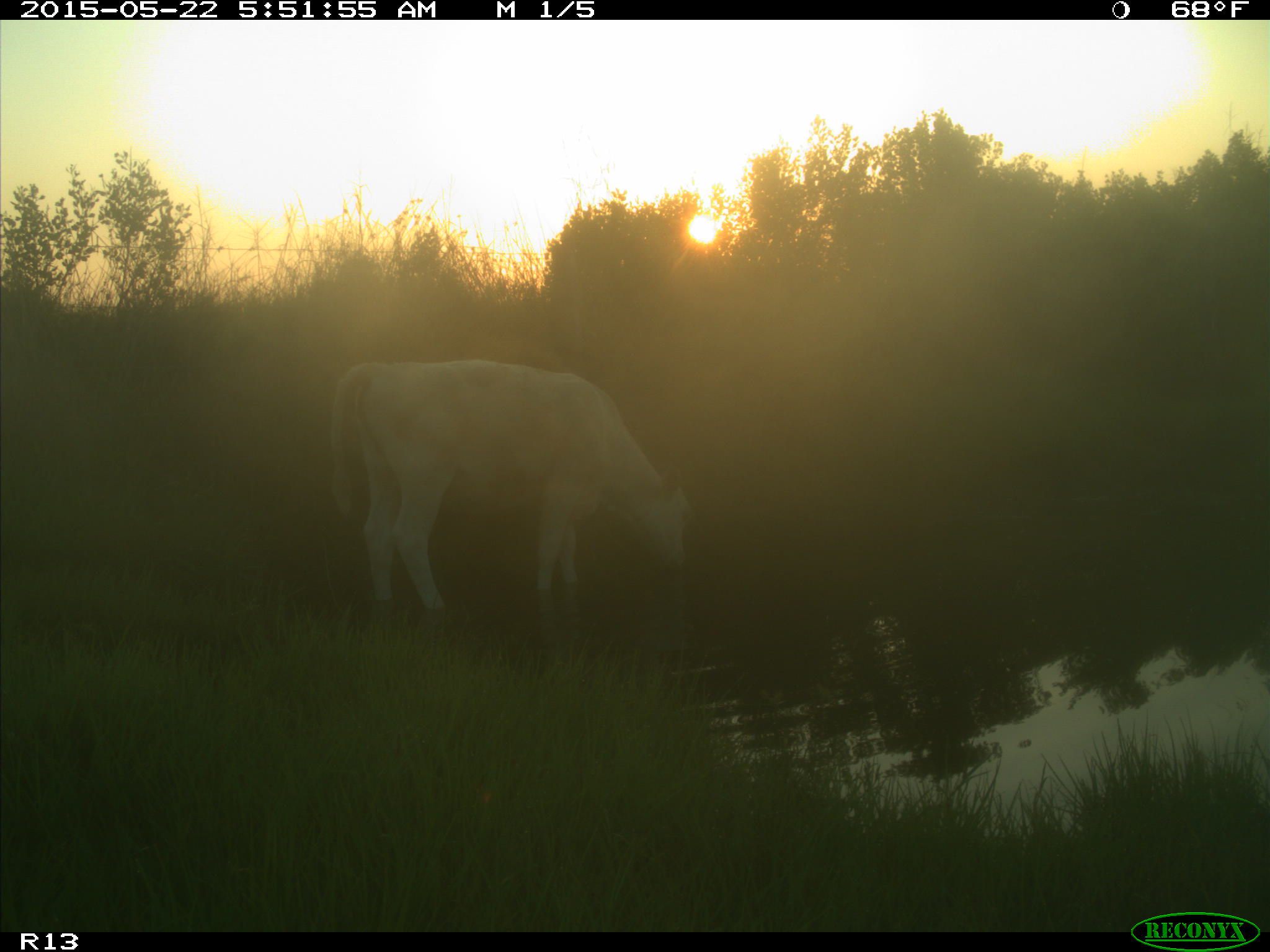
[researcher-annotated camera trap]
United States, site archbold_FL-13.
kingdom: Animalia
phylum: Chordata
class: Mammalia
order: Artiodactyla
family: Bovidae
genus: Bos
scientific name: Bos taurus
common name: domestic cow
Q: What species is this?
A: Bos taurus (domestic cow).